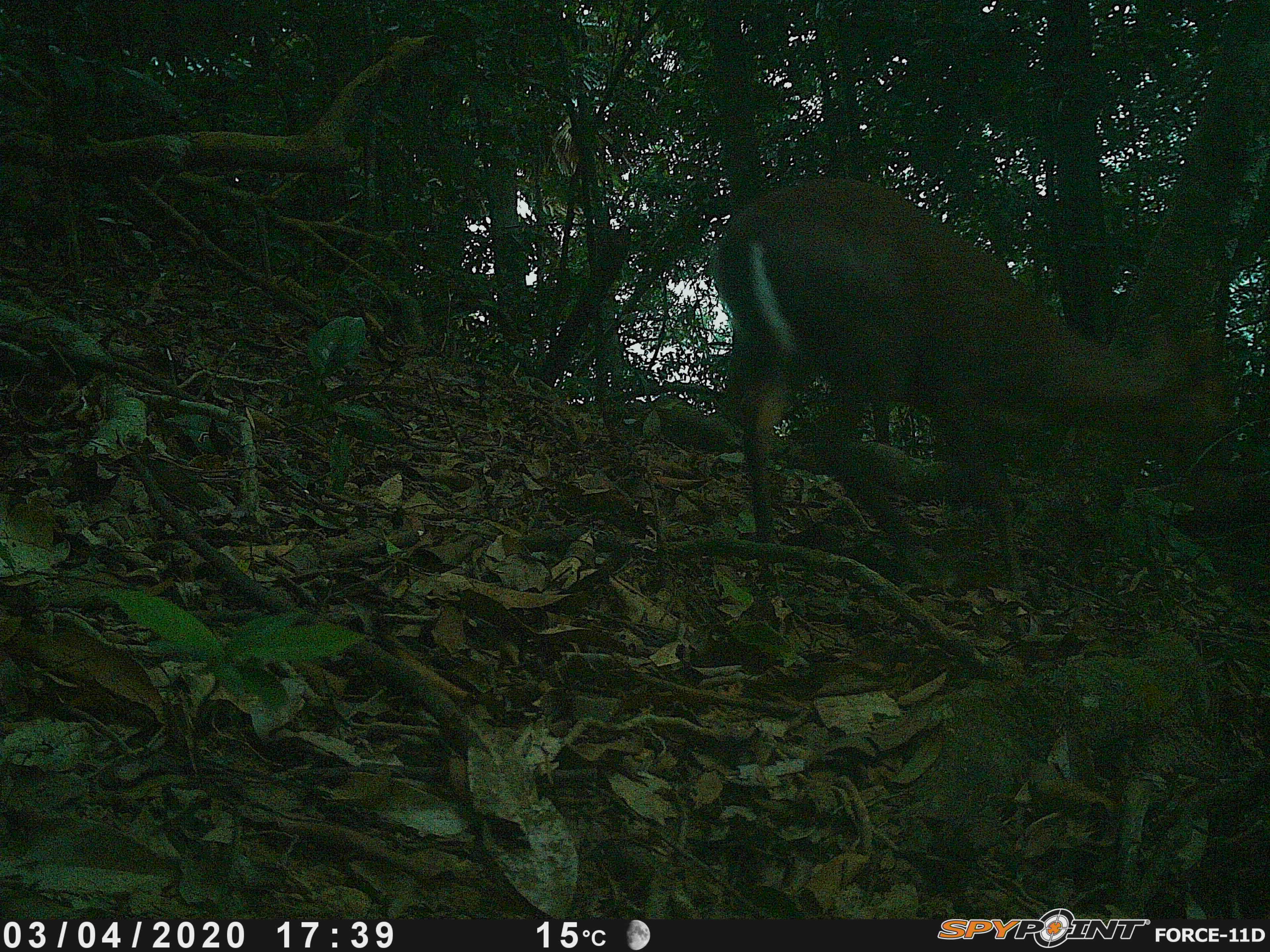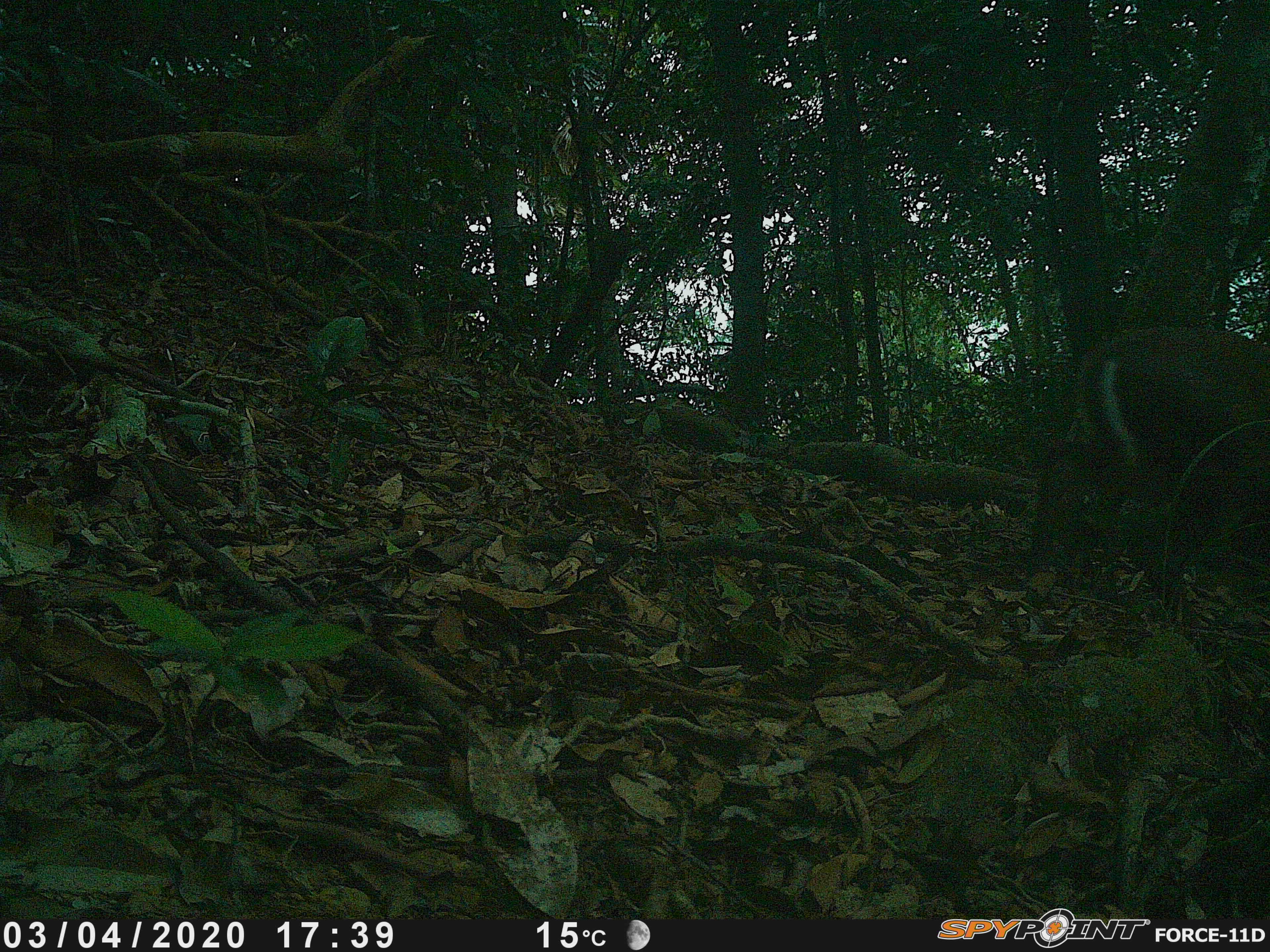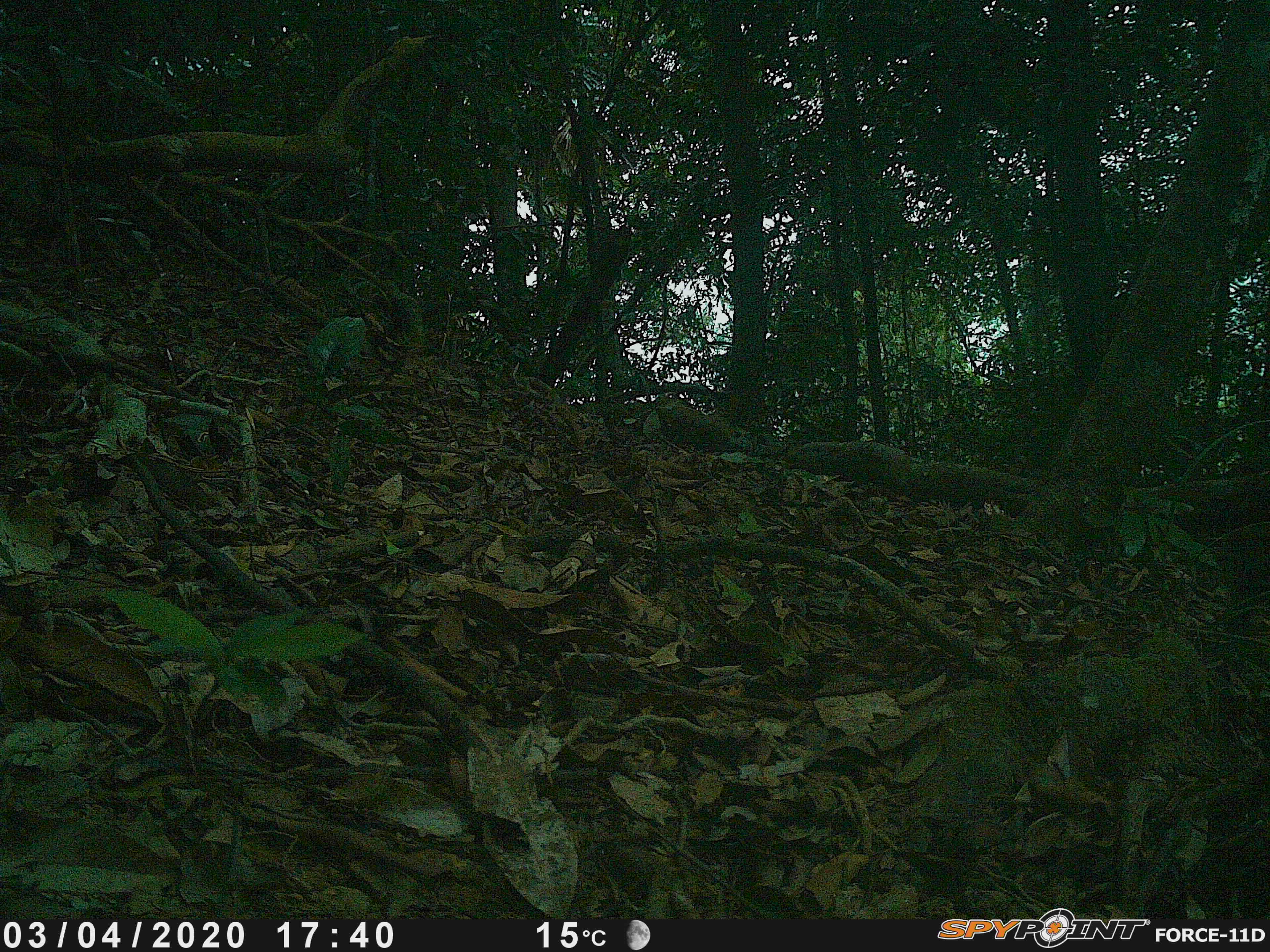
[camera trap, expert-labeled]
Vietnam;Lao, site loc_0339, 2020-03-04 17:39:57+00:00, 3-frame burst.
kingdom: Animalia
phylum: Chordata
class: Mammalia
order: Artiodactyla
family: Cervidae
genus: Muntiacus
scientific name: Muntiacus rooseveltorum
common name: roosevelt's muntjac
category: roosevelts muntjac group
Roosevelts muntjac group (roosevelt's muntjac) (Muntiacus rooseveltorum). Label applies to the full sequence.